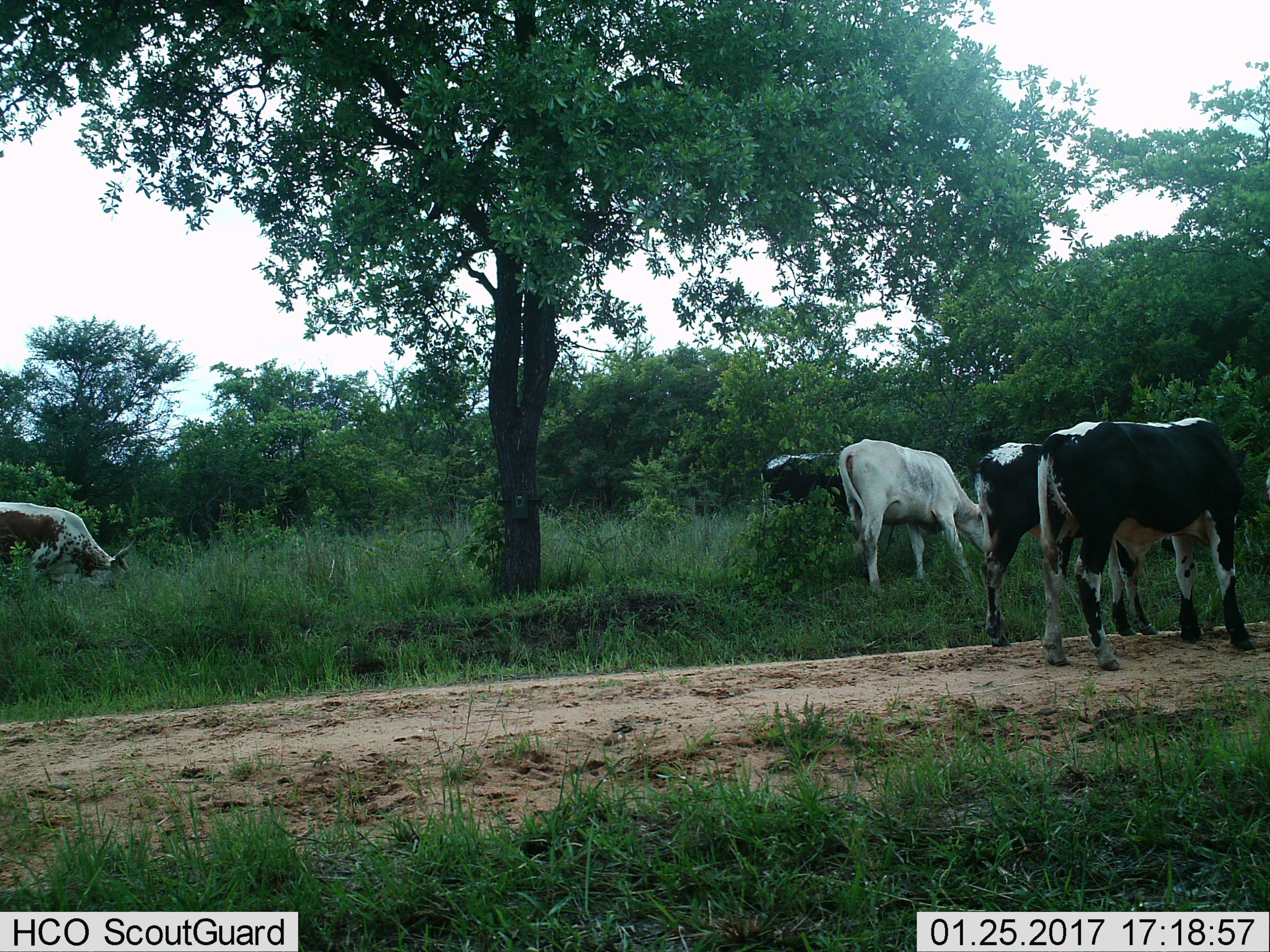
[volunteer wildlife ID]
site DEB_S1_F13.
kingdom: Animalia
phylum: Chordata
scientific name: Vertebrata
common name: domestic animal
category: domesticanimal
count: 5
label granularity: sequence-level